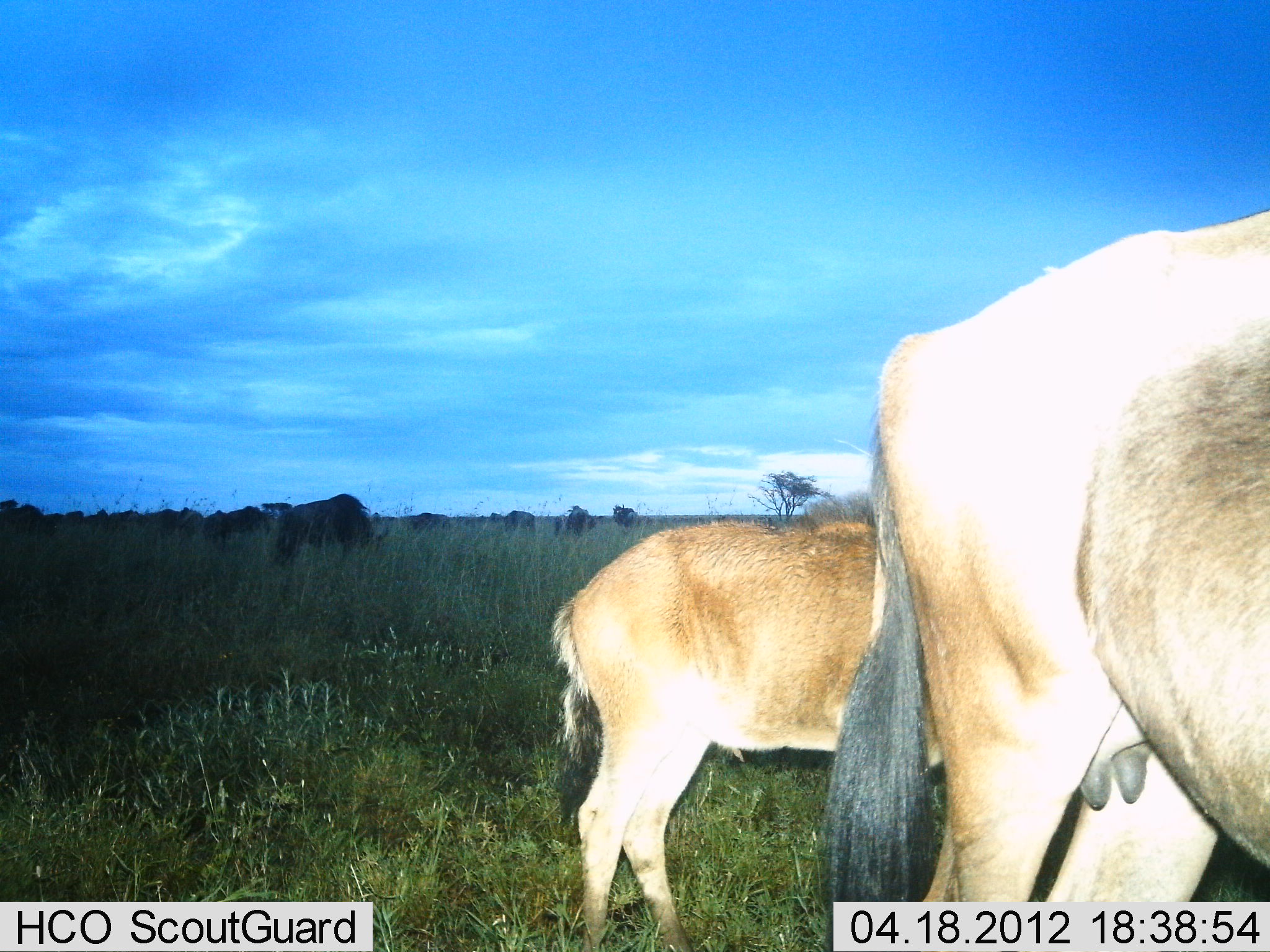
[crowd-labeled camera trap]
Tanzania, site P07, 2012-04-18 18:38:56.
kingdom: Animalia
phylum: Chordata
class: Mammalia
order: Artiodactyla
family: Bovidae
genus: Connochaetes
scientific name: Connochaetes taurinus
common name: blue wildebeest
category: wildebeest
Wildebeest (blue wildebeest) (Connochaetes taurinus), count 11-50. Behavior (volunteer vote fractions): standing 71%, resting 0%, moving 8%, interacting 4%. Young present (vote fraction): 92%. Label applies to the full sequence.